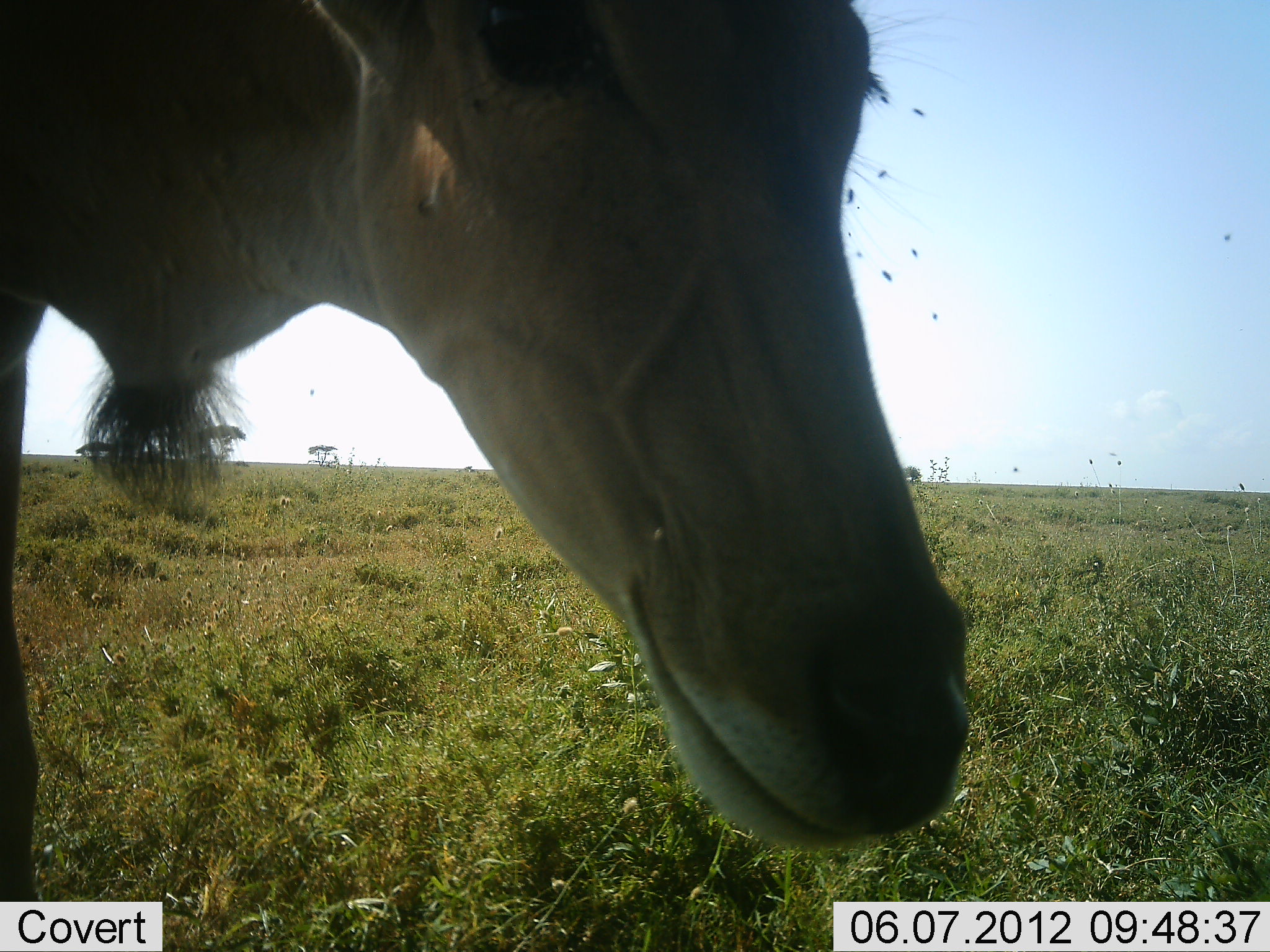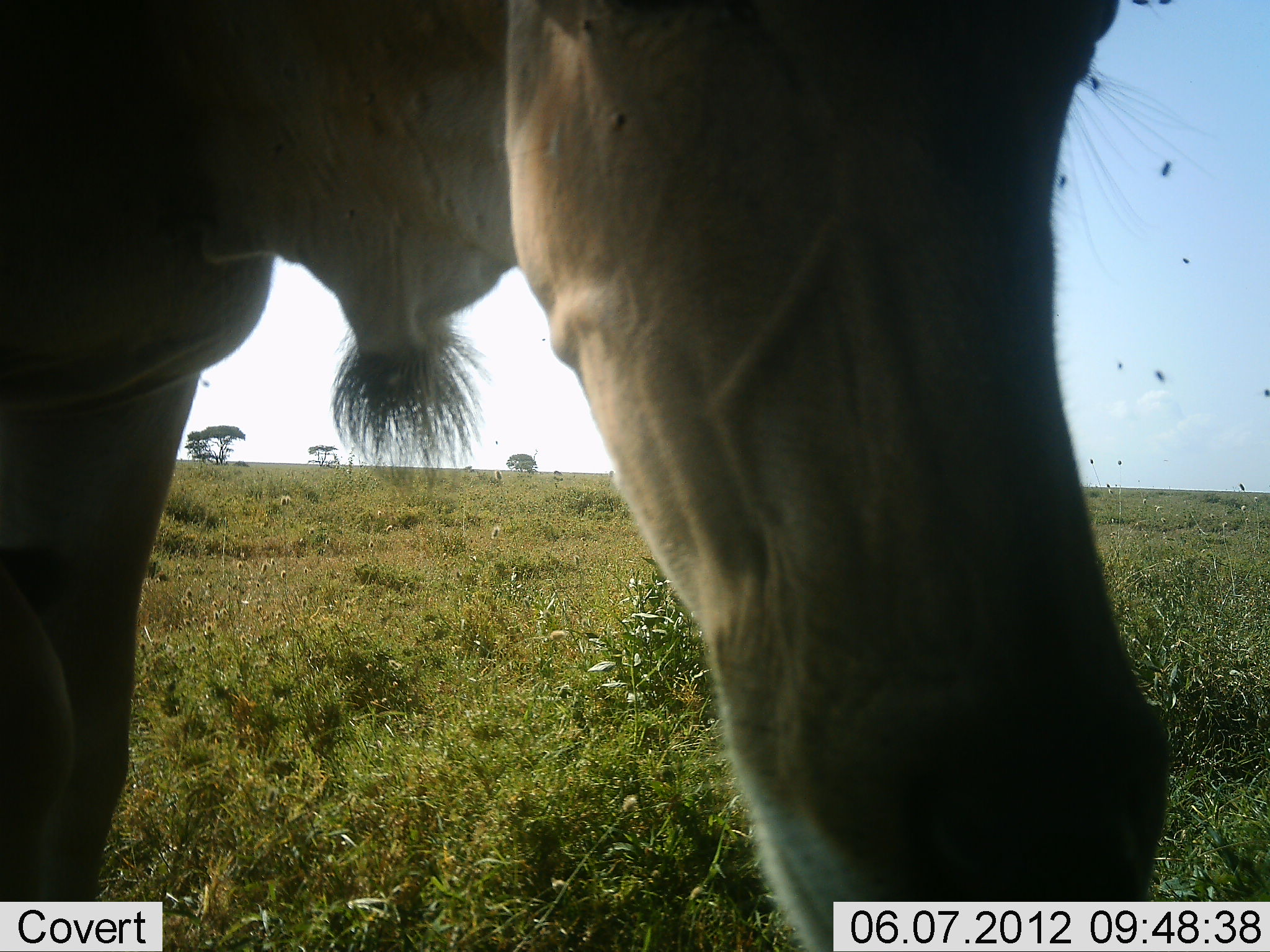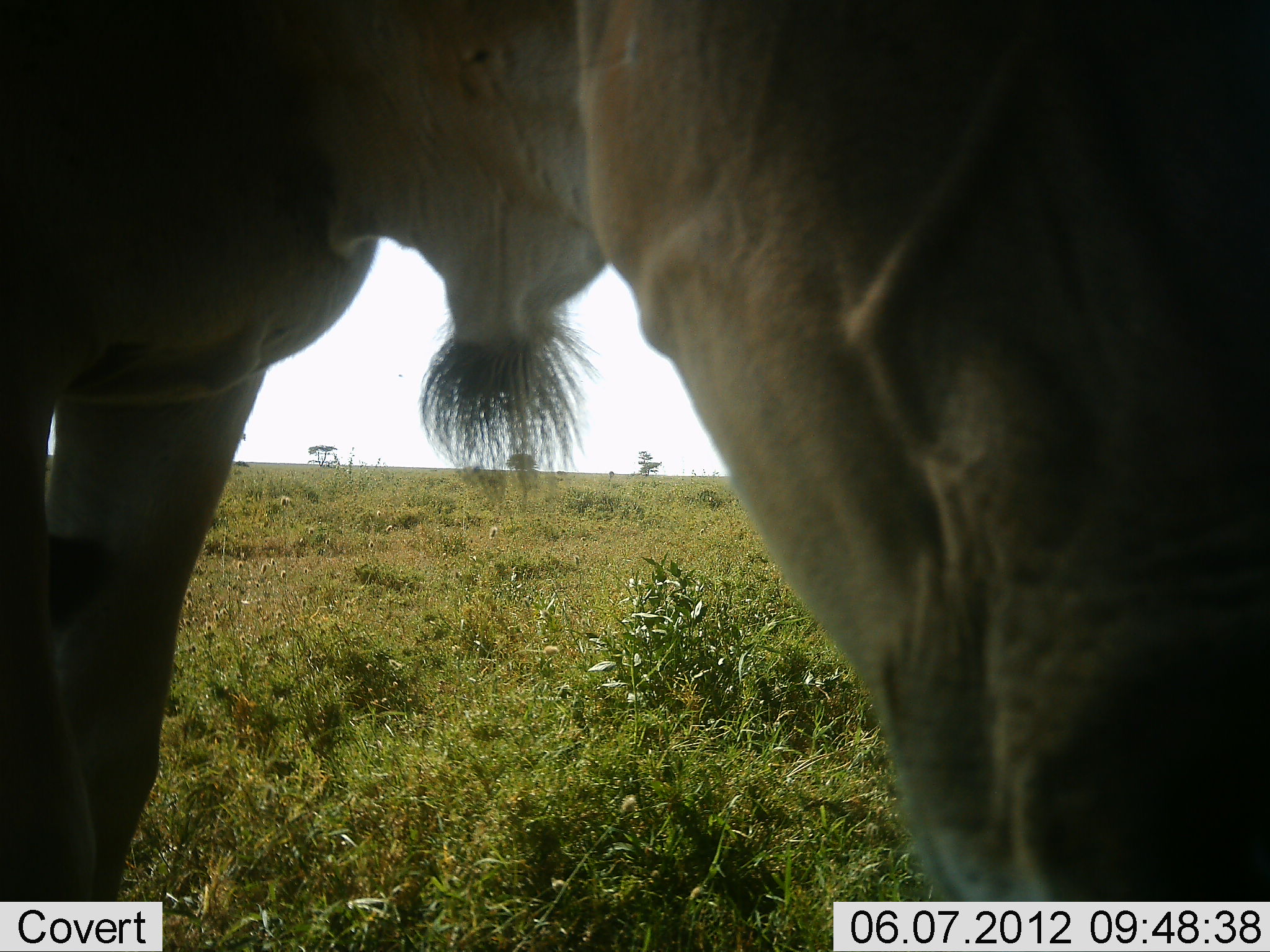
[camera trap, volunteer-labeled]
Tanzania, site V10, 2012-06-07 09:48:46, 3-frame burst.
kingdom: Animalia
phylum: Chordata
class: Mammalia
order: Artiodactyla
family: Bovidae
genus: Tragelaphus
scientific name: Tragelaphus oryx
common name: eland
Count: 1.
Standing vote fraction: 50%.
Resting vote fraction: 0%.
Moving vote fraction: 50%.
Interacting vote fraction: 10%.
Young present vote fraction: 0%.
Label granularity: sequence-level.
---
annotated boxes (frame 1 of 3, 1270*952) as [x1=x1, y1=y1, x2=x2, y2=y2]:
animal: [x1=0, y1=1, x2=977, y2=952]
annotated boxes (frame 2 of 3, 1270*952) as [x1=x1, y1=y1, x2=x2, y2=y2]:
animal: [x1=1, y1=0, x2=1172, y2=951]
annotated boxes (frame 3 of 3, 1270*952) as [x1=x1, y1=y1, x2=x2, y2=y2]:
animal: [x1=1, y1=0, x2=1270, y2=951]